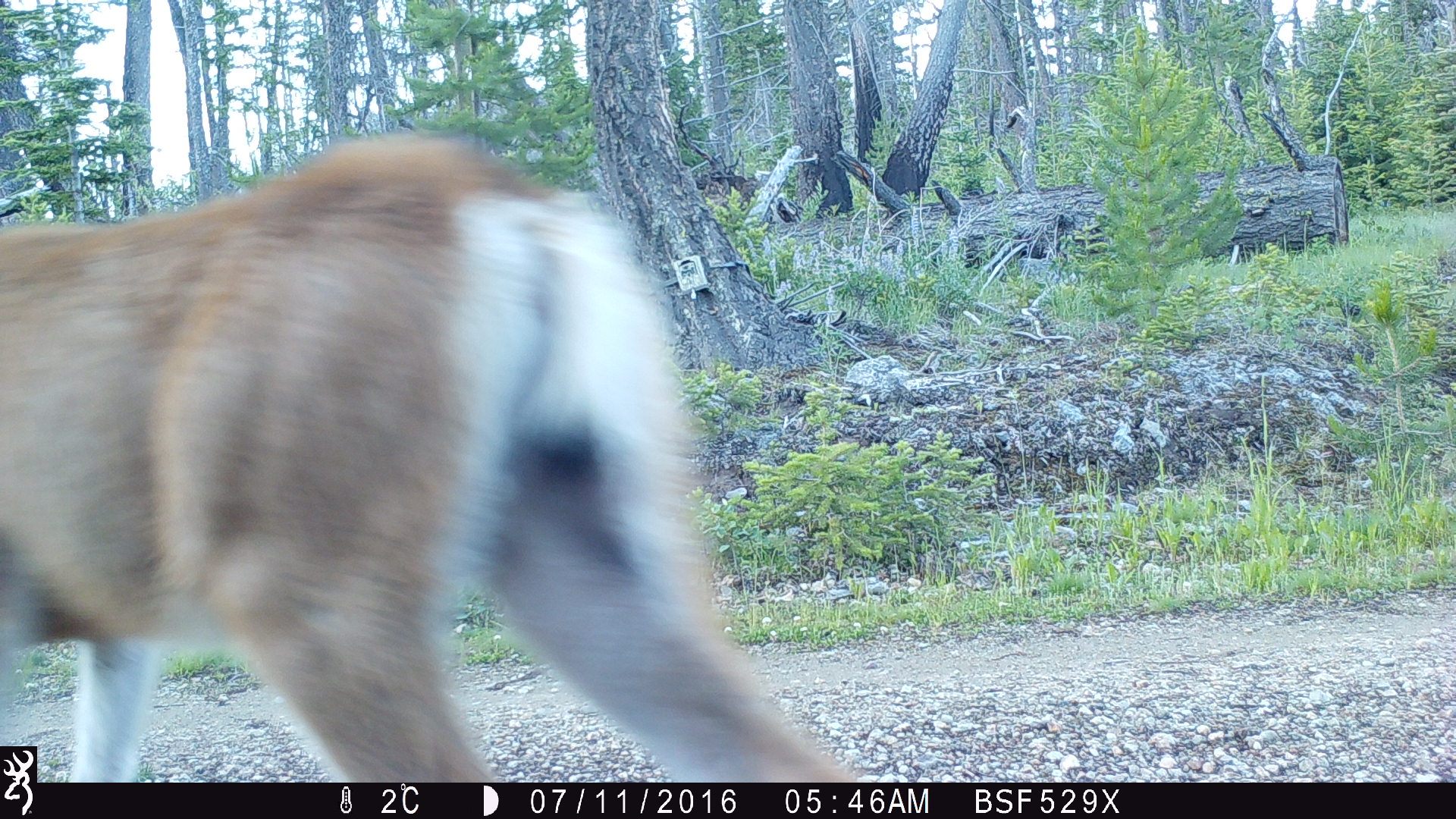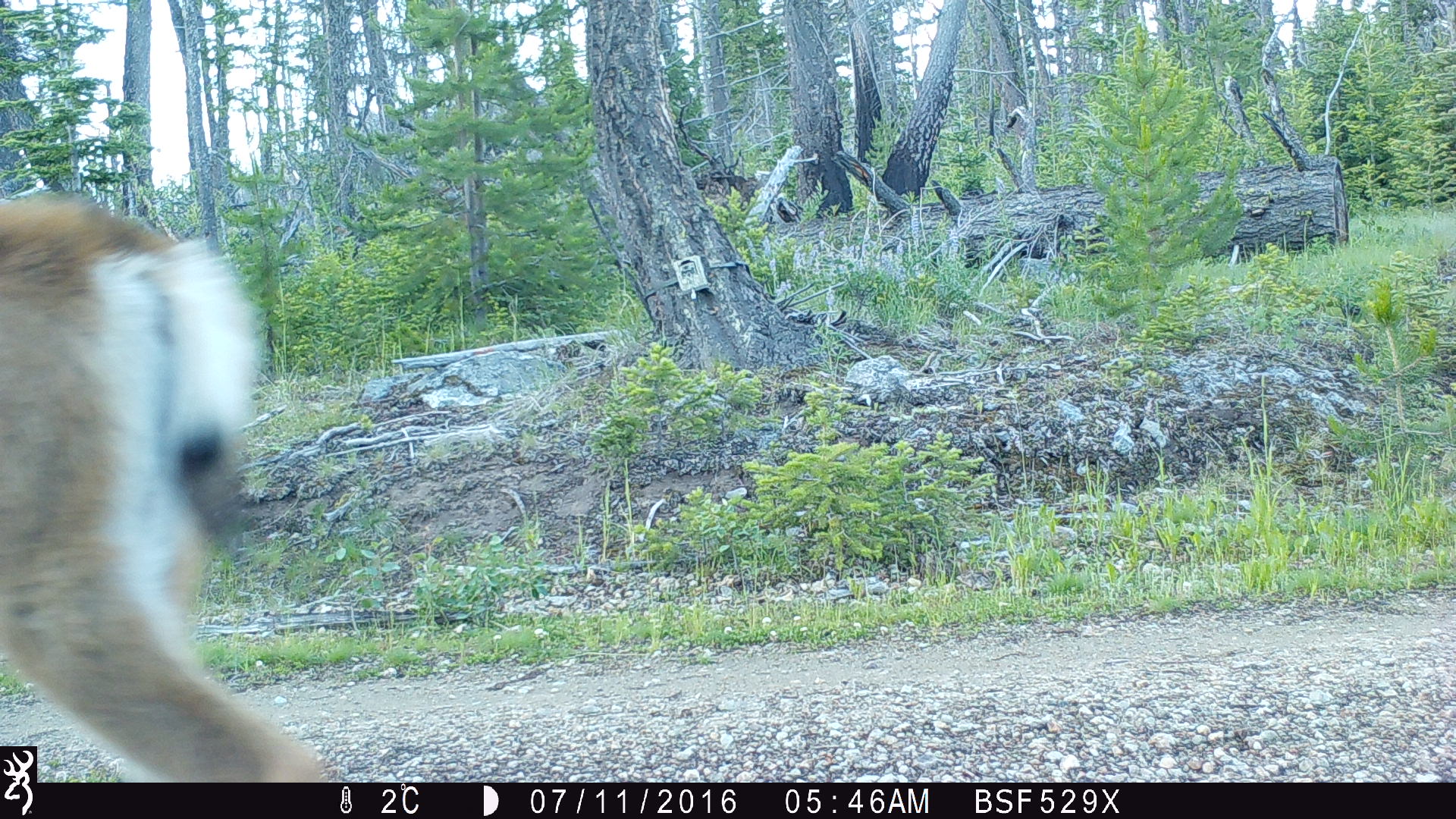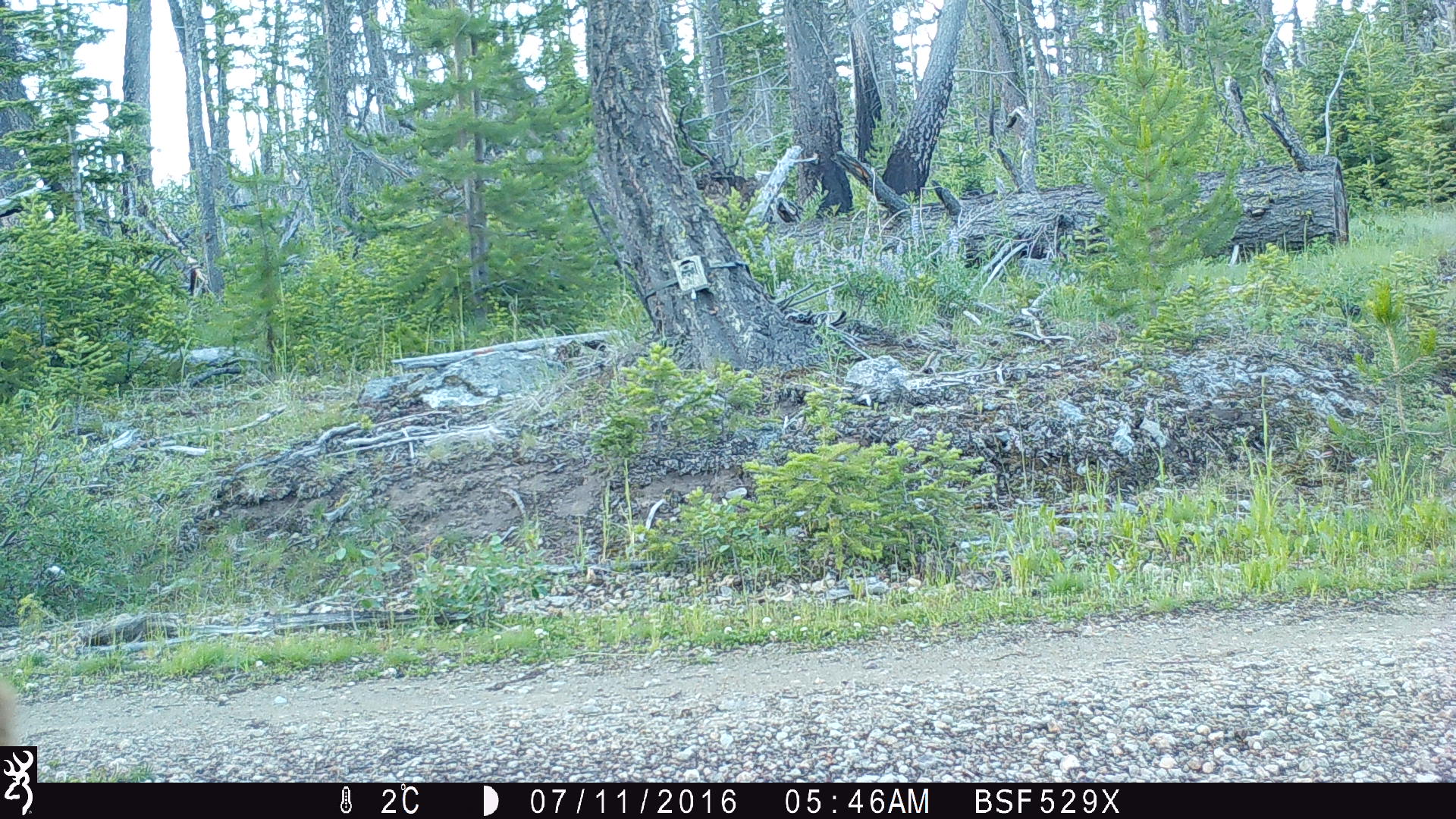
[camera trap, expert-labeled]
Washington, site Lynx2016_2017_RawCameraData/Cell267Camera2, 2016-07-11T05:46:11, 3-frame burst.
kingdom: Animalia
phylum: Chordata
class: Mammalia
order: Artiodactyla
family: Cervidae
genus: Odocoileus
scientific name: Odocoileus hemionus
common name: mule deer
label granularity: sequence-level